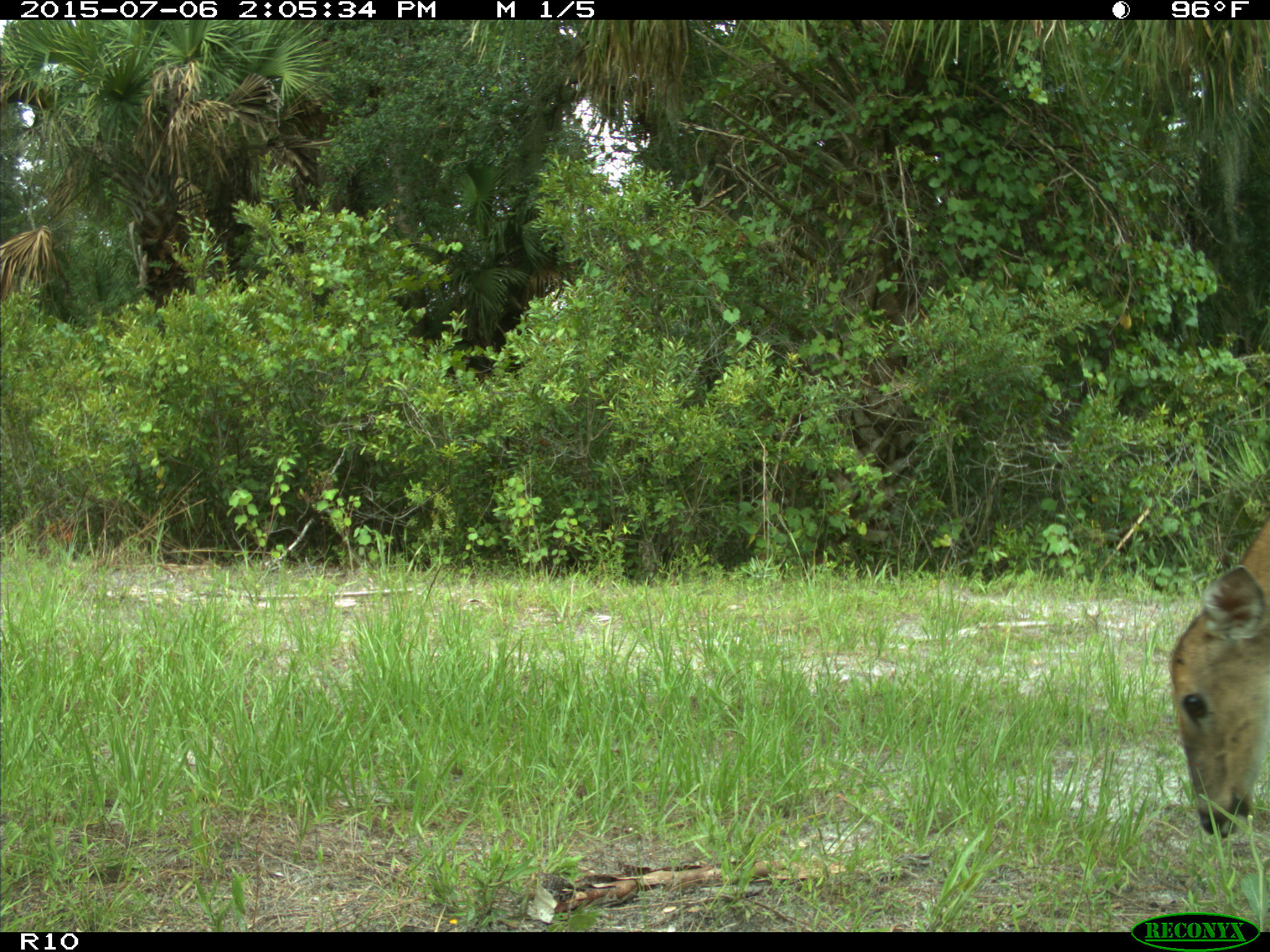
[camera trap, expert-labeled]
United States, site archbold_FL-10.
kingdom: Animalia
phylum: Chordata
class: Mammalia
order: Artiodactyla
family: Cervidae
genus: Odocoileus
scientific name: Odocoileus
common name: deer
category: unidentified deer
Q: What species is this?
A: Unidentified deer (deer) (Odocoileus).